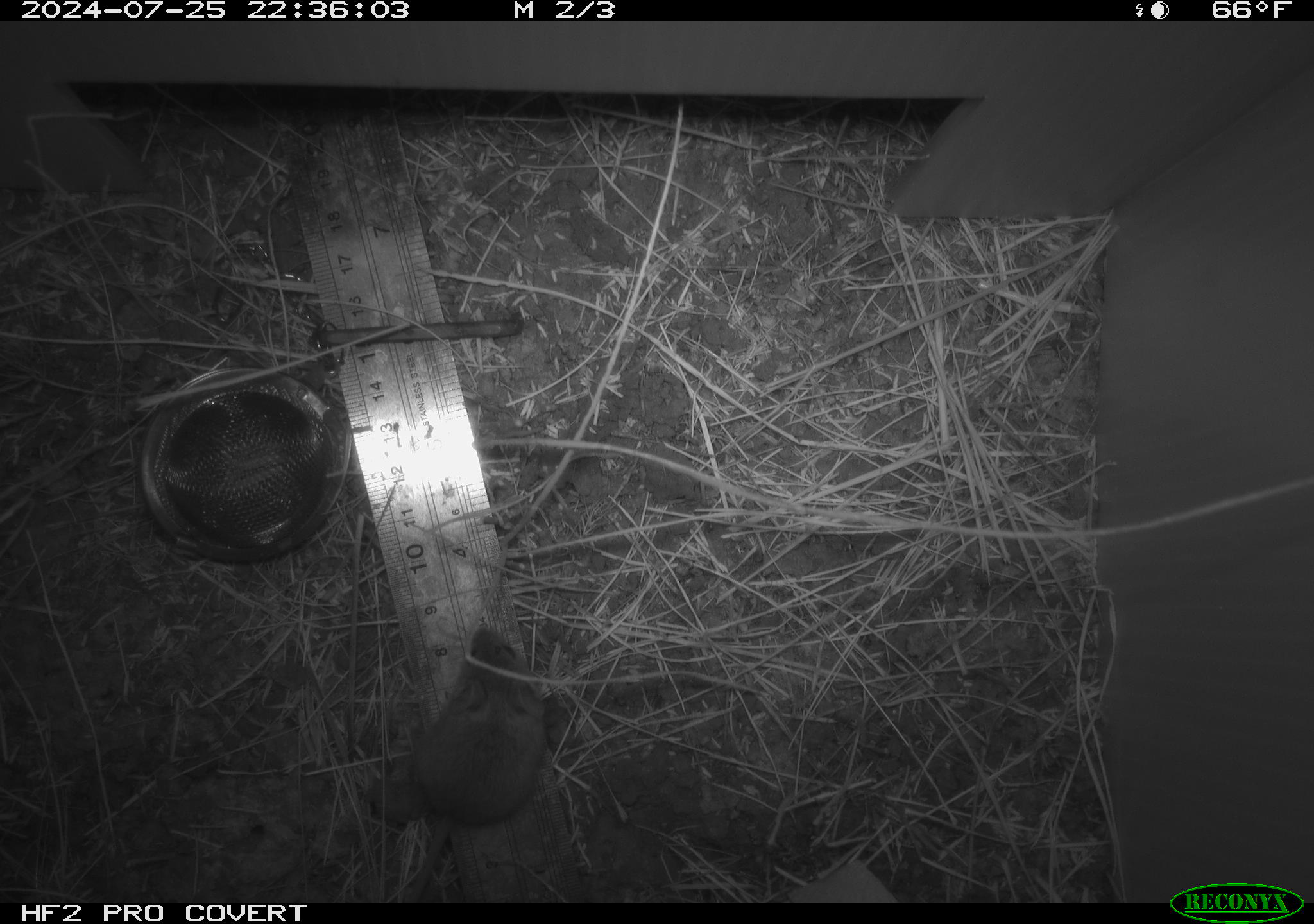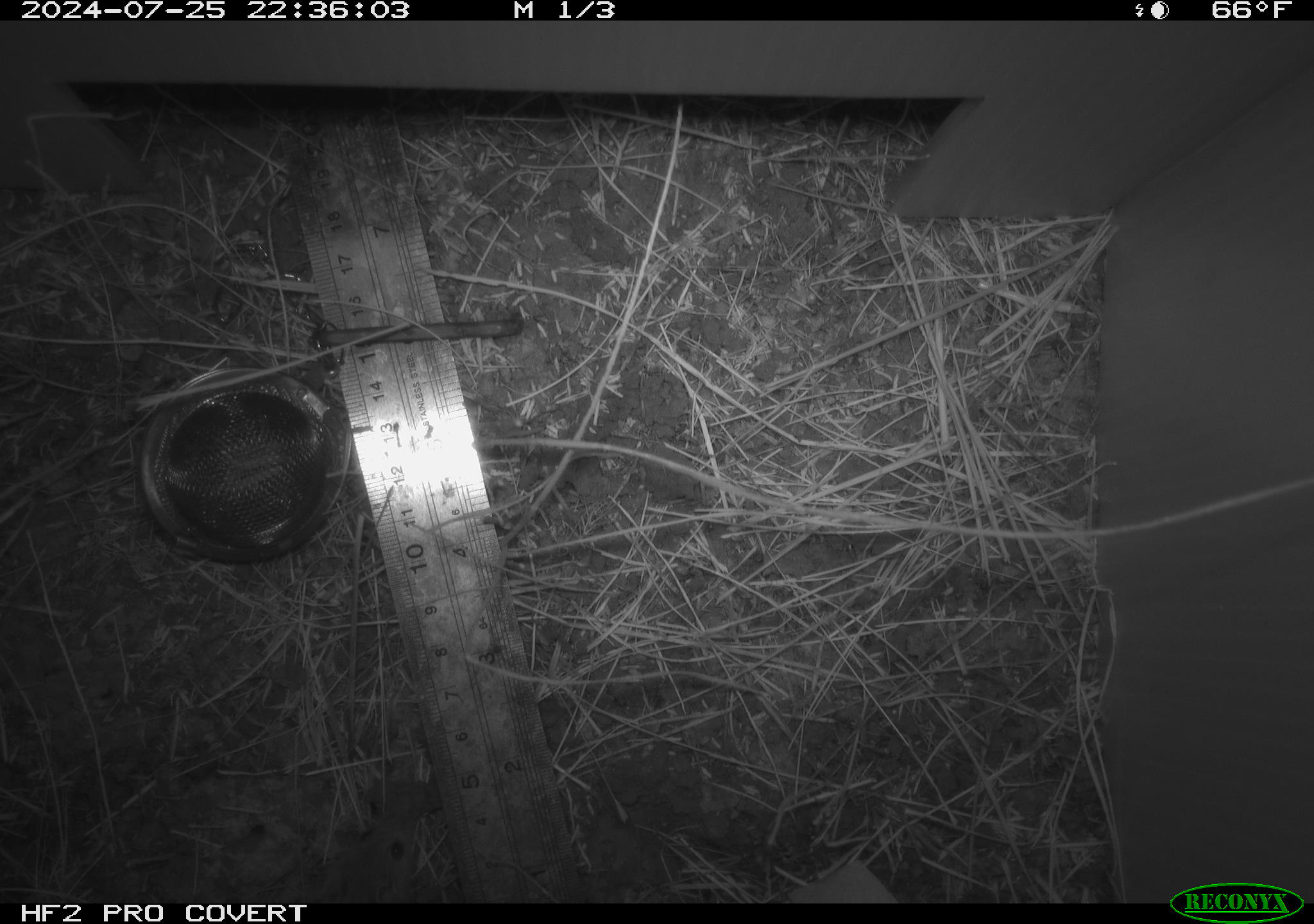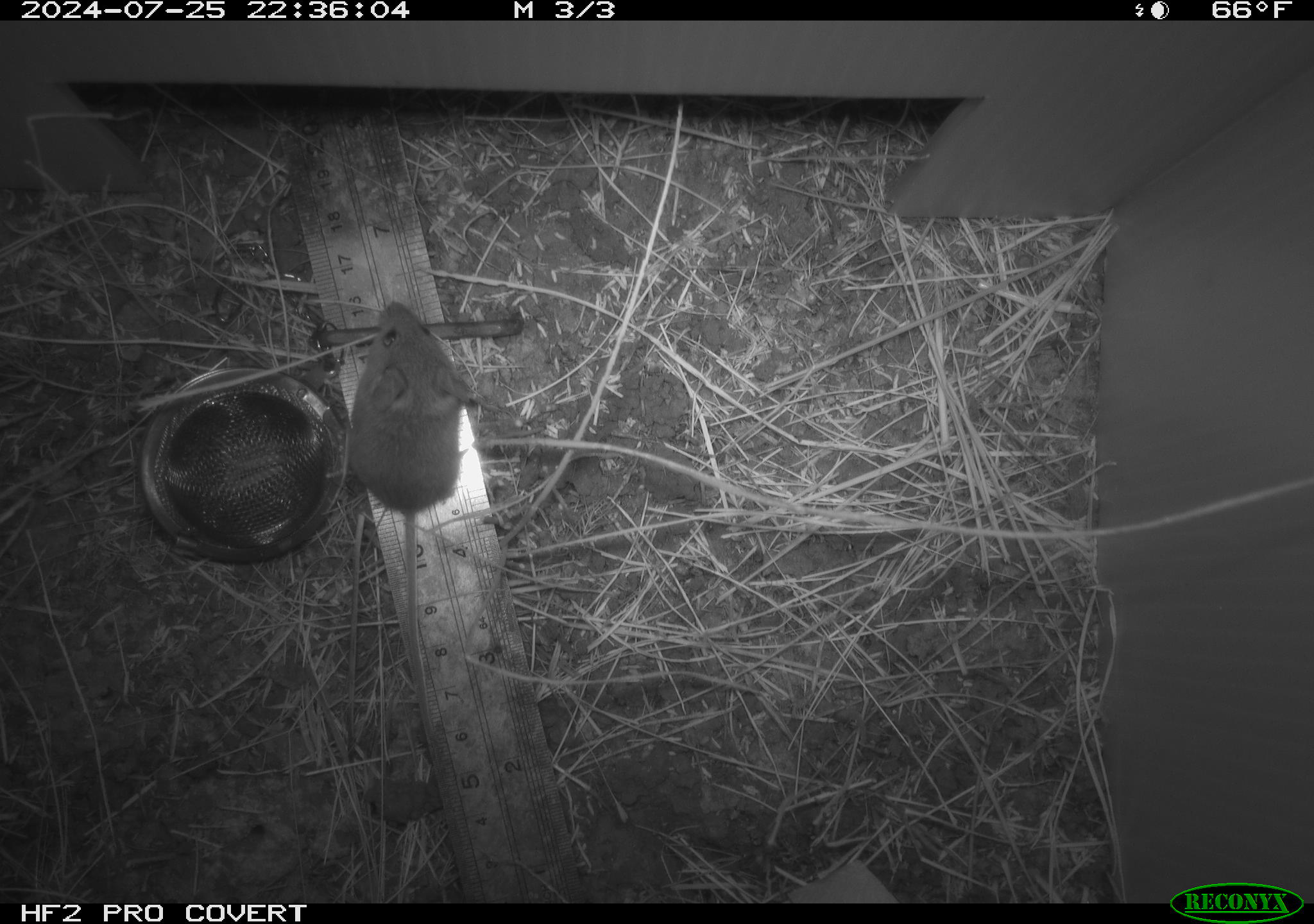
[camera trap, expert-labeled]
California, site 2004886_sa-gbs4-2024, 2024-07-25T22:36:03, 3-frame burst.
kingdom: Animalia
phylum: Chordata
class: Mammalia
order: Rodentia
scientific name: Rodentia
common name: mouse species